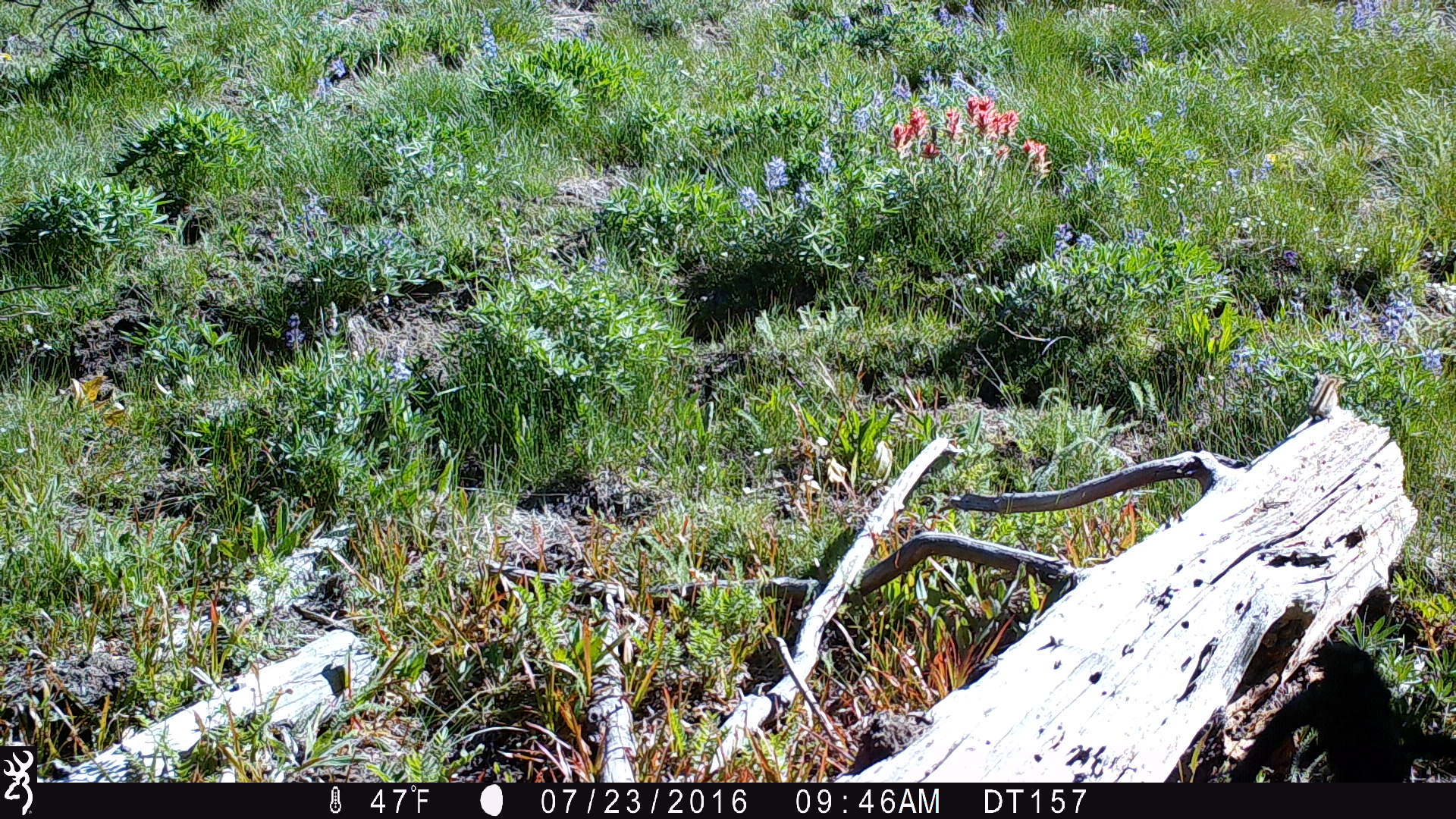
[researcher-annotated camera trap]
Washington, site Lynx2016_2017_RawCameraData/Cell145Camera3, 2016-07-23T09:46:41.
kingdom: Animalia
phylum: Chordata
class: Mammalia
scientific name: Mammalia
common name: small mammal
Small mammal (Mammalia). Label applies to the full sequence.